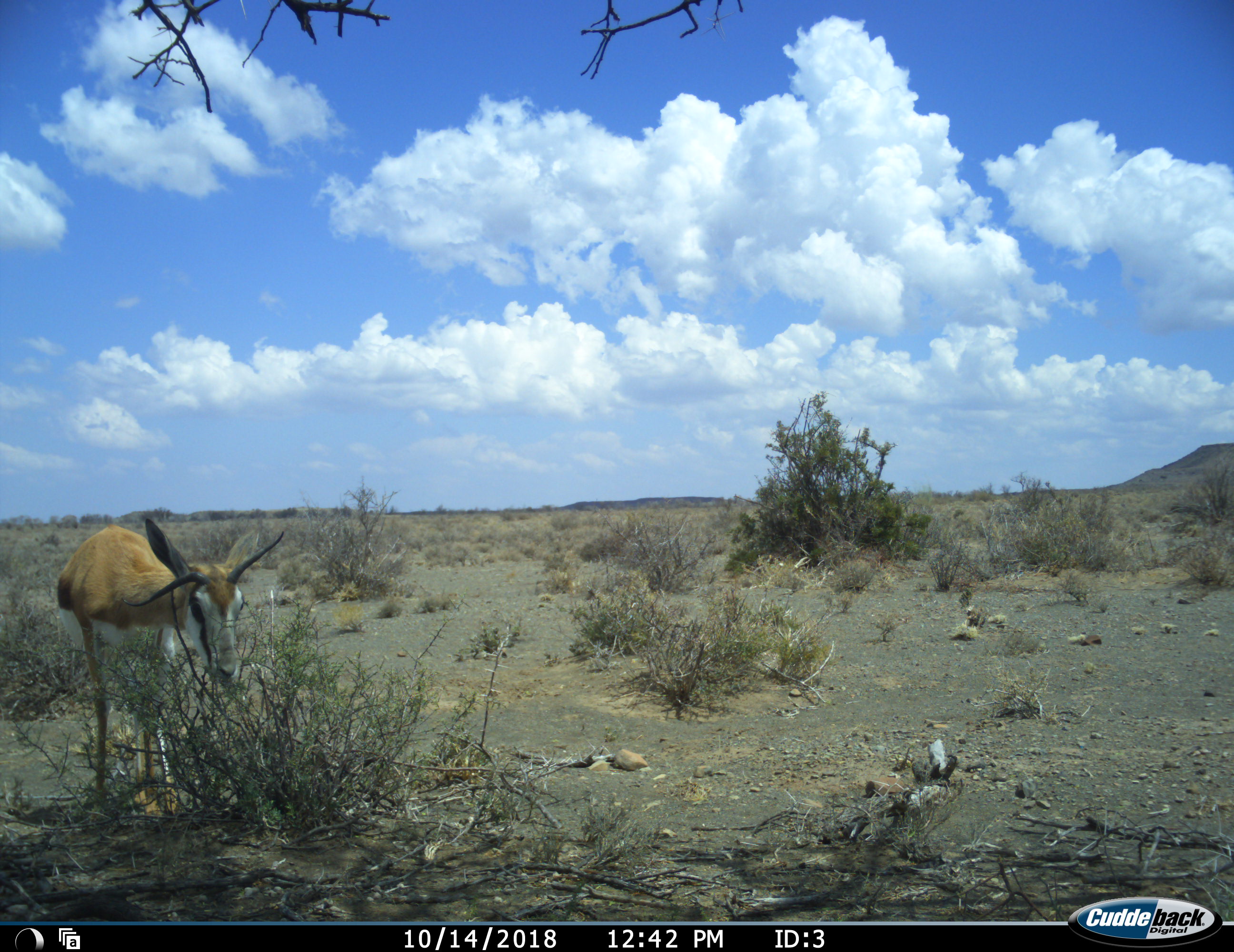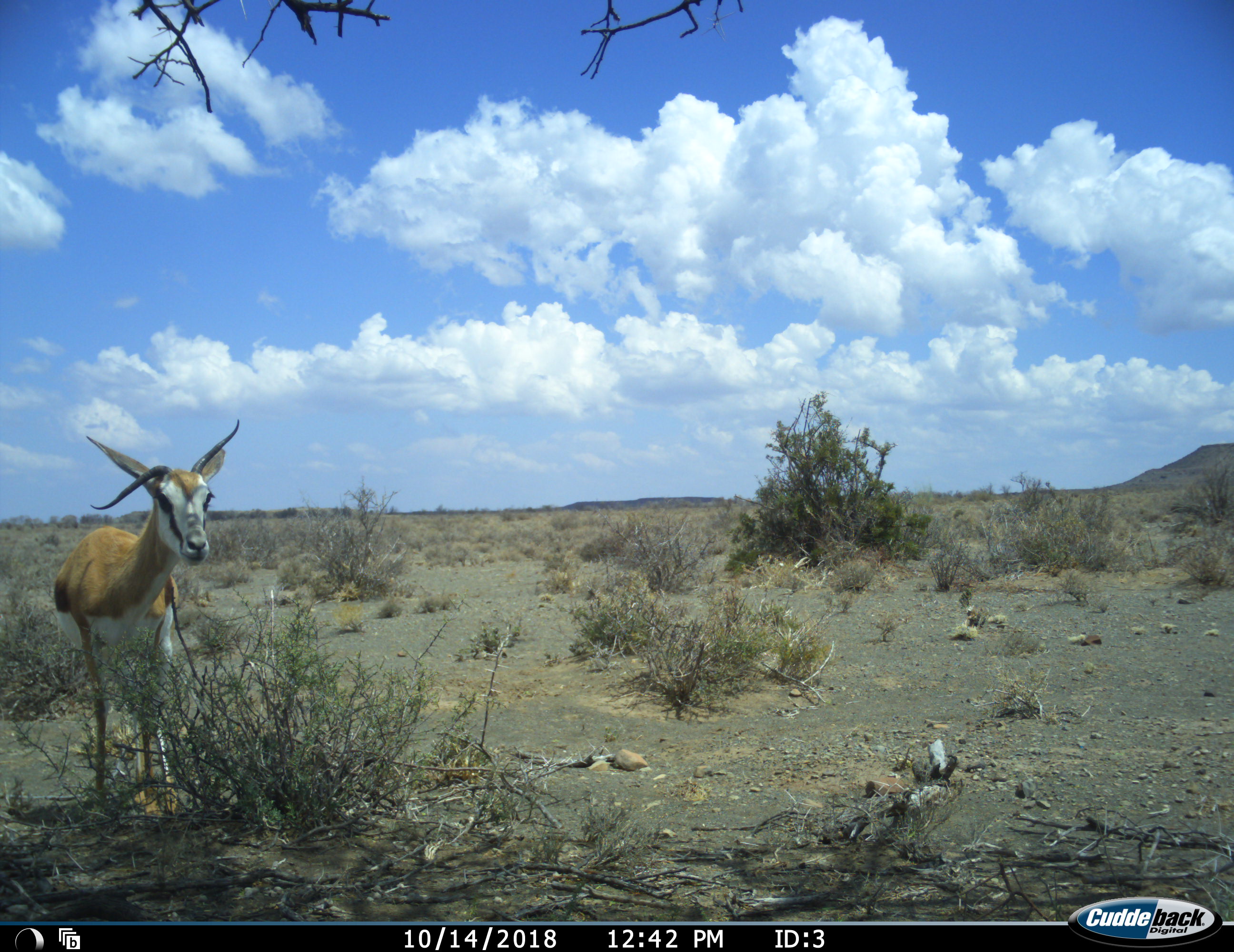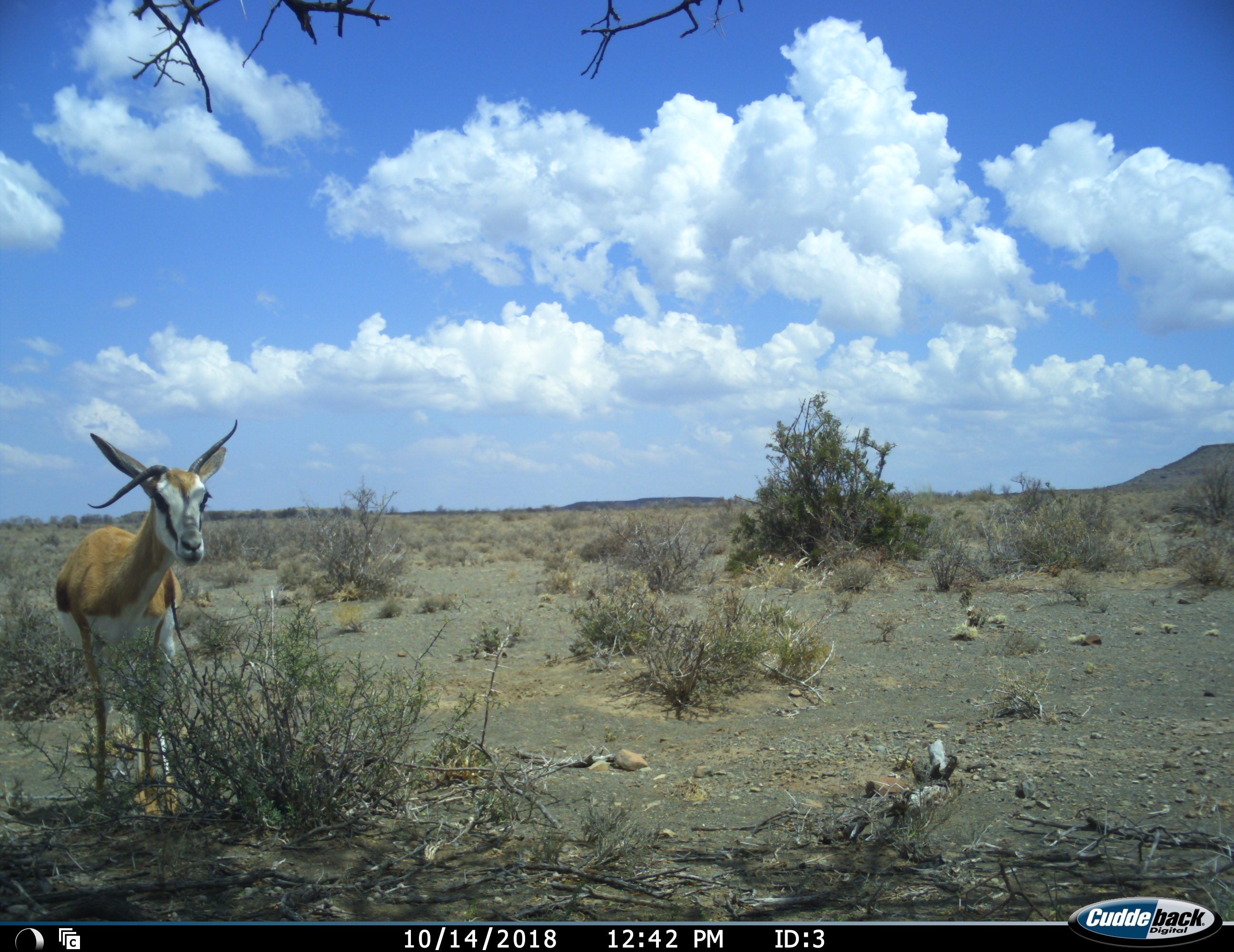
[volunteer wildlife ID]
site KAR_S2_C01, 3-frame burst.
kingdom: Animalia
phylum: Chordata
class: Mammalia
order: Artiodactyla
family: Bovidae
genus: Antidorcas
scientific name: Antidorcas marsupialis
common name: springbok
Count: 1.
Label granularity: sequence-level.